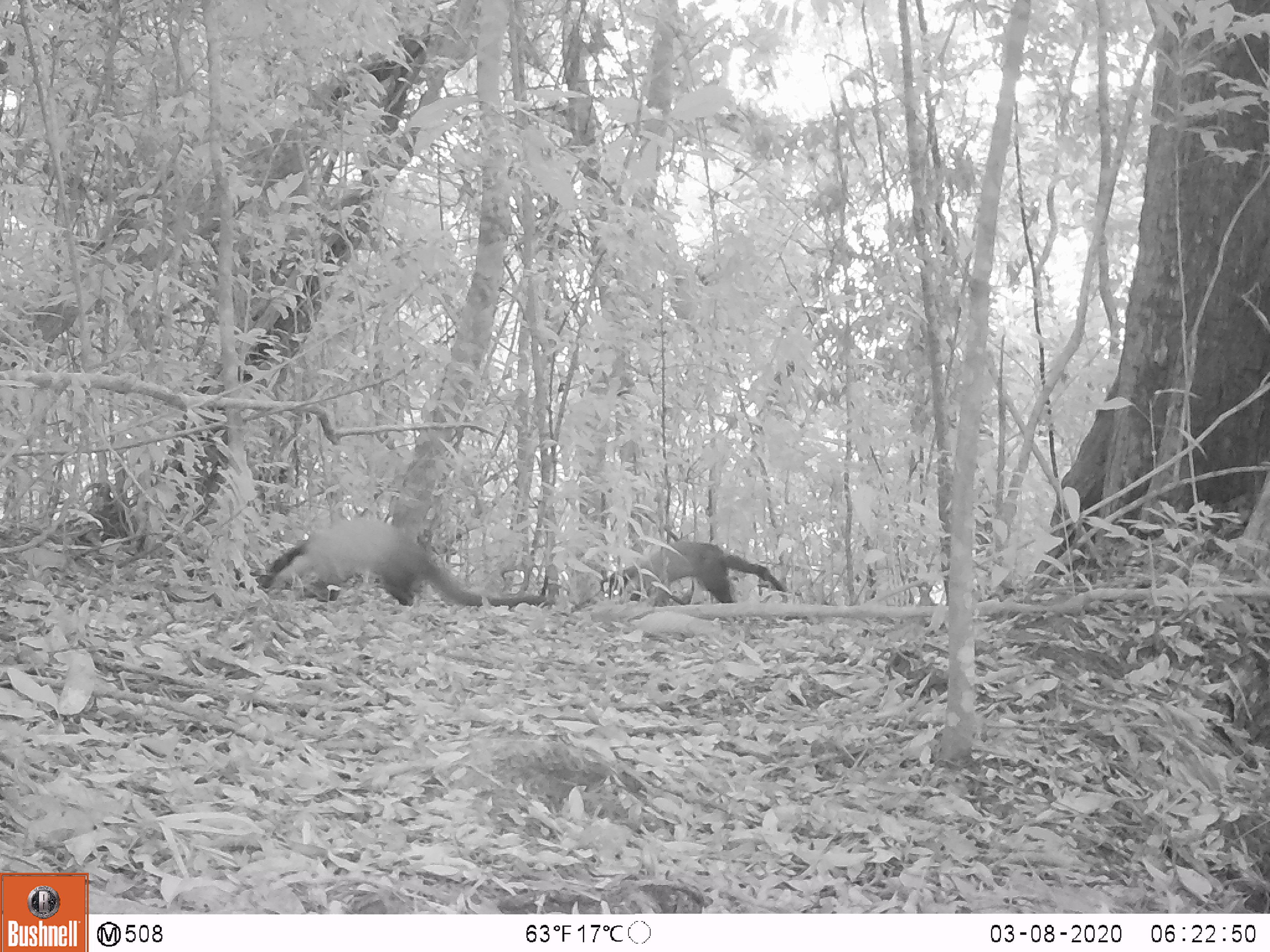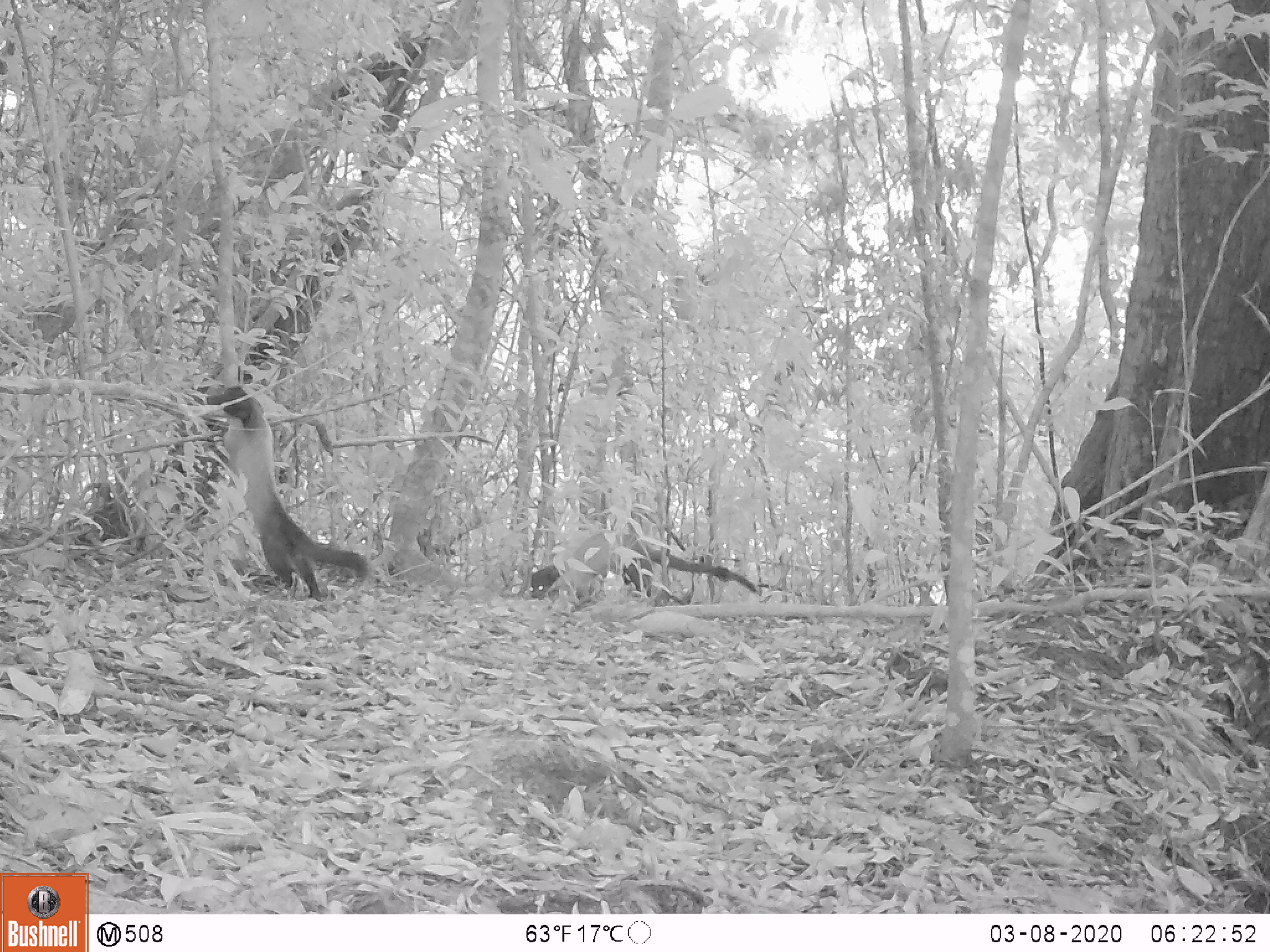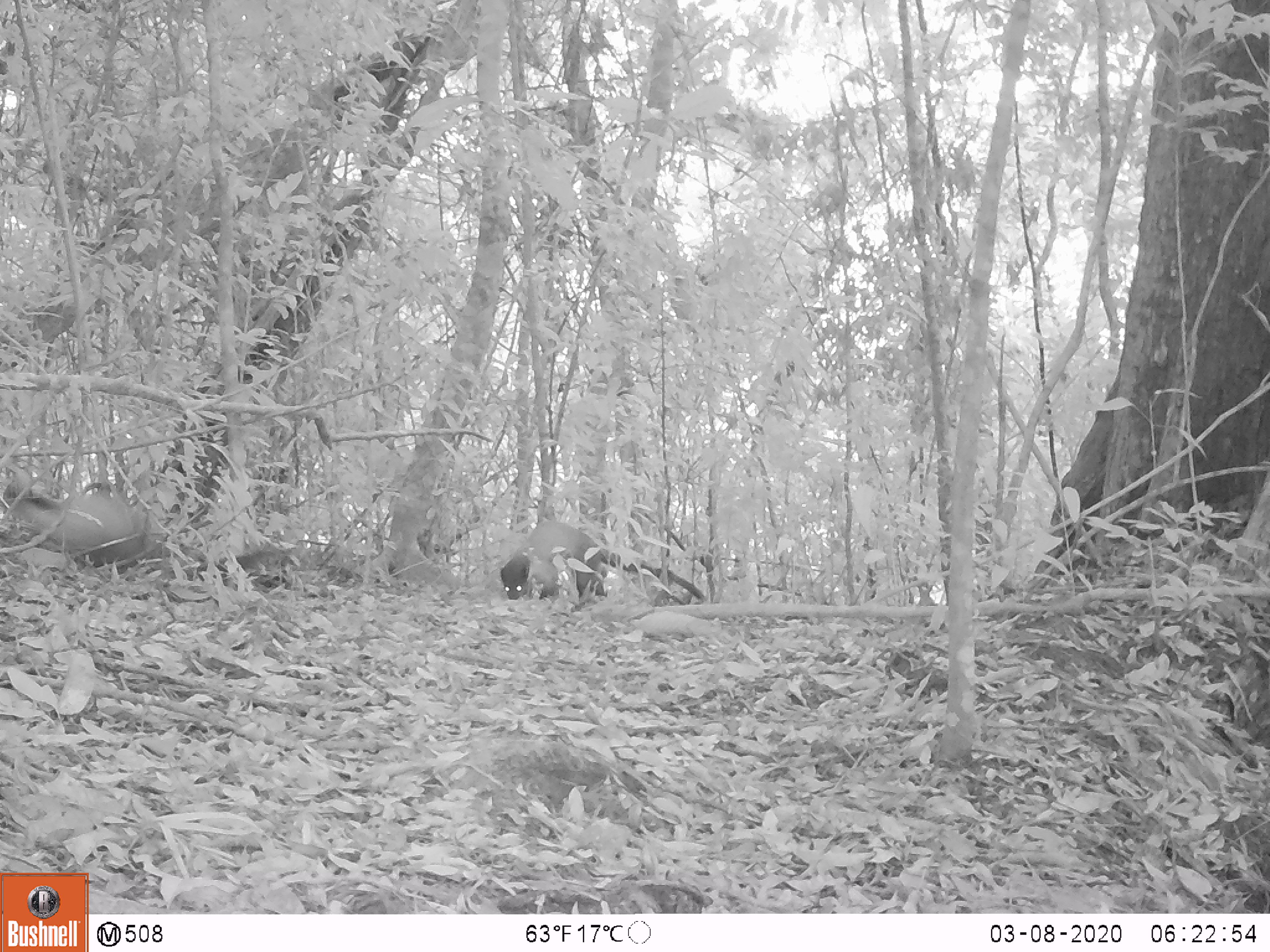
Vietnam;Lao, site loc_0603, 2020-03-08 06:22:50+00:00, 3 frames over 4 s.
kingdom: Animalia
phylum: Chordata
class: Mammalia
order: Carnivora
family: Mustelidae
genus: Martes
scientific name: Martes flavigula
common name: yellow-throated marten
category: yellow throated marten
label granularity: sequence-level